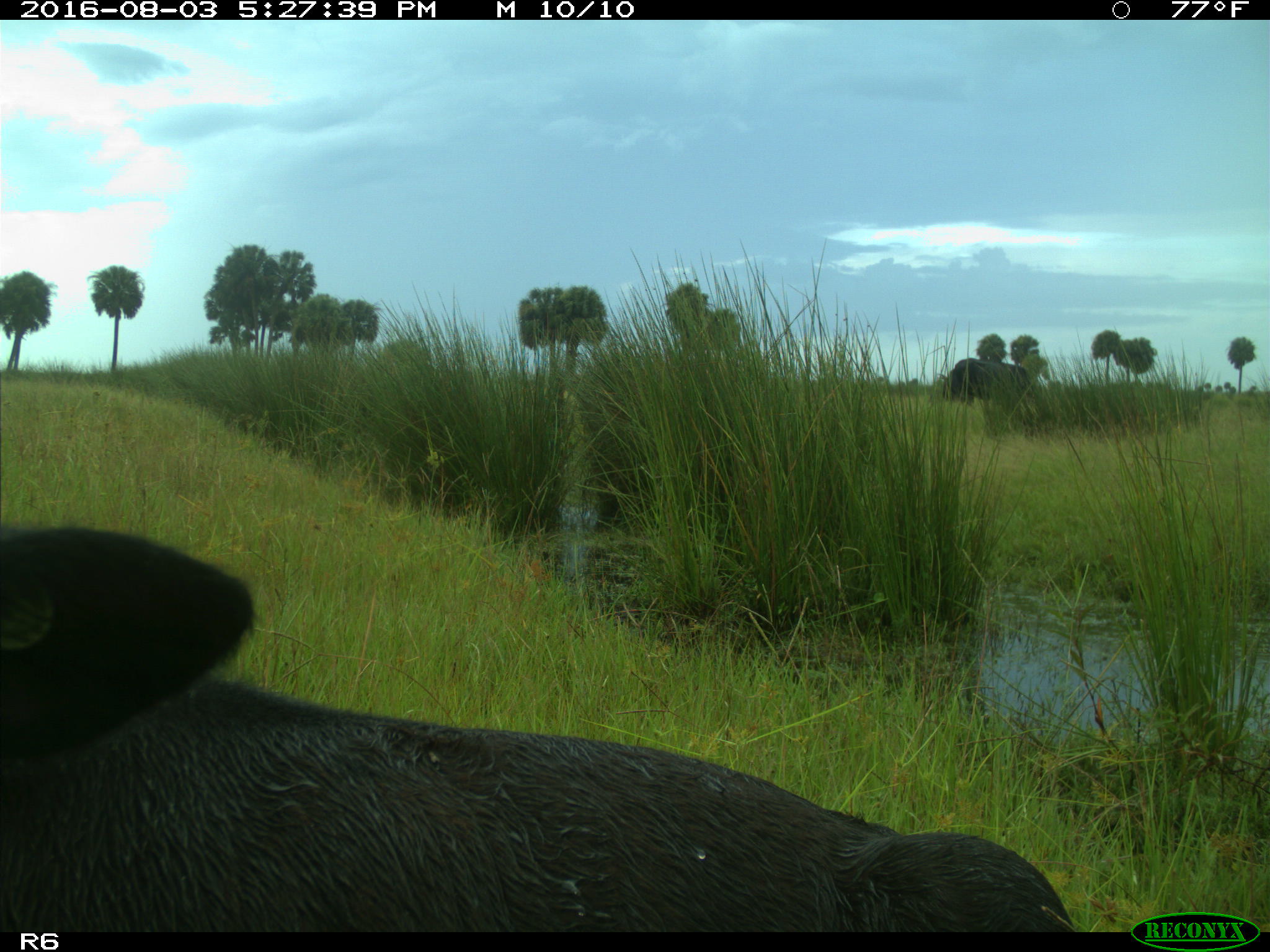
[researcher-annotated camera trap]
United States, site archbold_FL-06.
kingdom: Animalia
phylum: Chordata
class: Mammalia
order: Artiodactyla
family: Bovidae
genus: Bos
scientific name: Bos taurus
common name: domestic cow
Bos taurus (domestic cow).